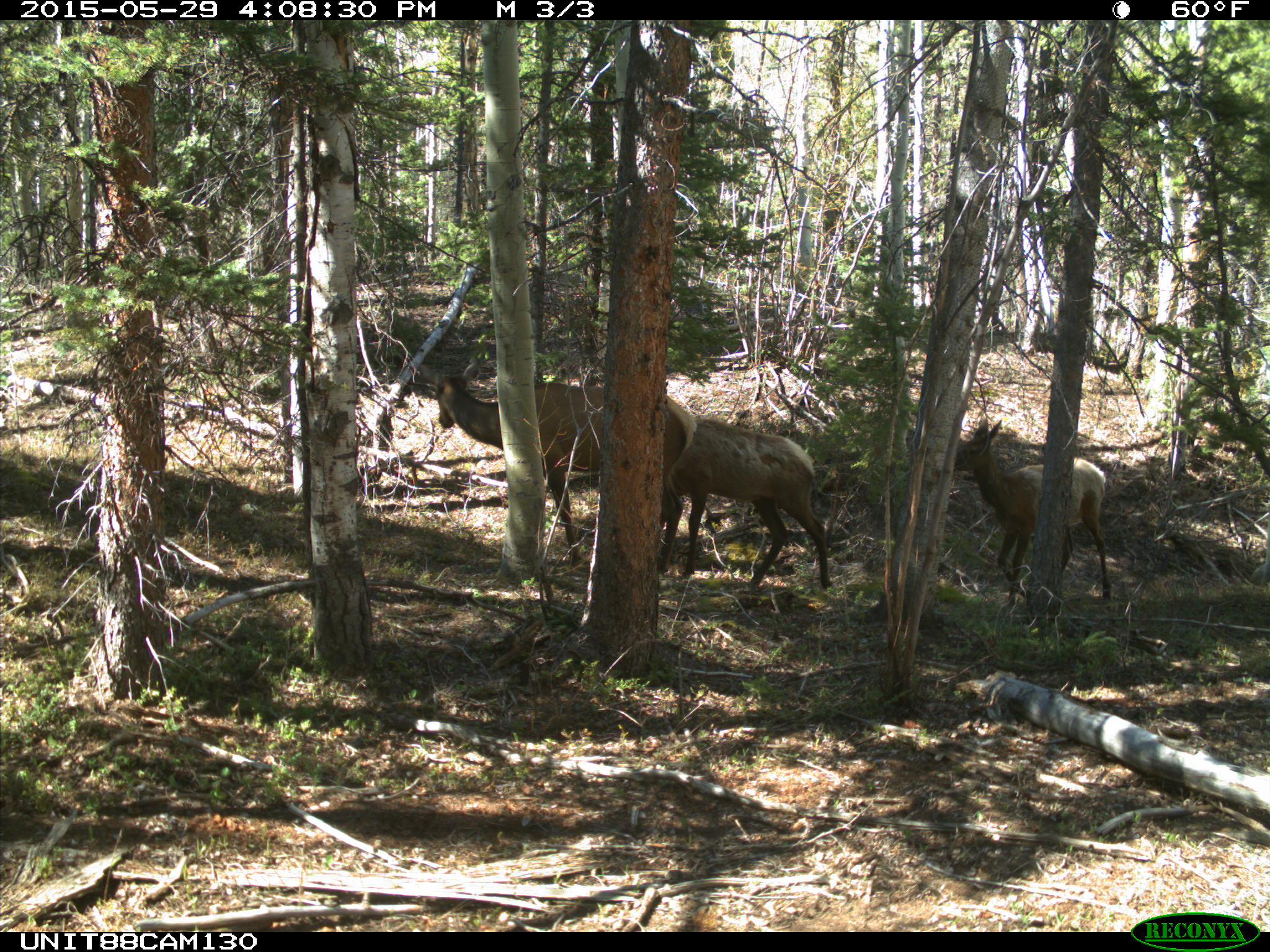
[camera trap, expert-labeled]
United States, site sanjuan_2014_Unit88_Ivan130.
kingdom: Animalia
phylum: Chordata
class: Mammalia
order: Artiodactyla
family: Cervidae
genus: Cervus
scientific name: Cervus elaphus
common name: red deer